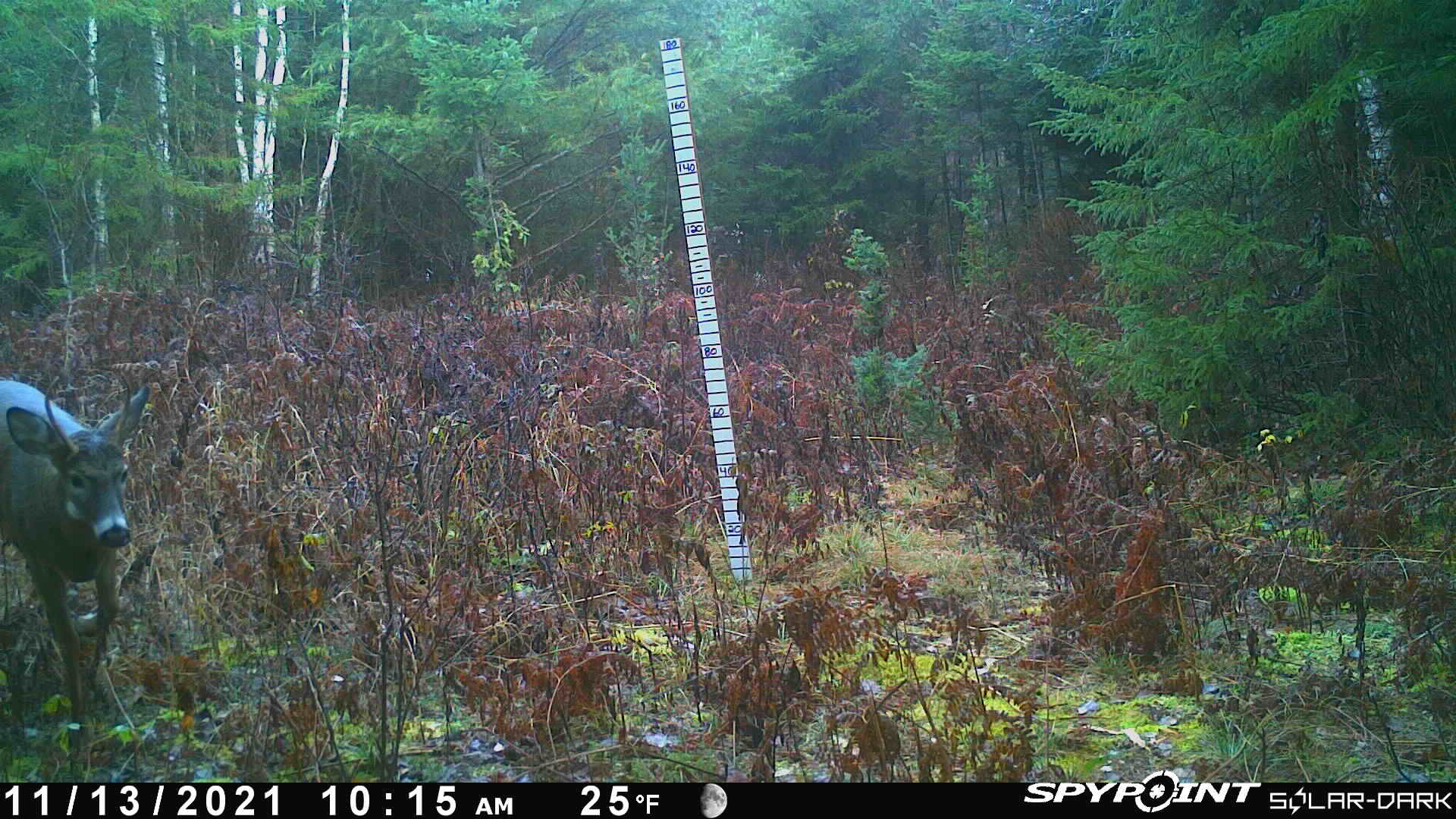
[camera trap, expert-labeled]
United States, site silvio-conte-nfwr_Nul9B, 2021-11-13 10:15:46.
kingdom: Animalia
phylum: Chordata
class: Mammalia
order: Artiodactyla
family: Cervidae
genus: Odocoileus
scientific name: Odocoileus virginianus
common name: white-tailed deer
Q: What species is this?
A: White-tailed deer (Odocoileus virginianus).